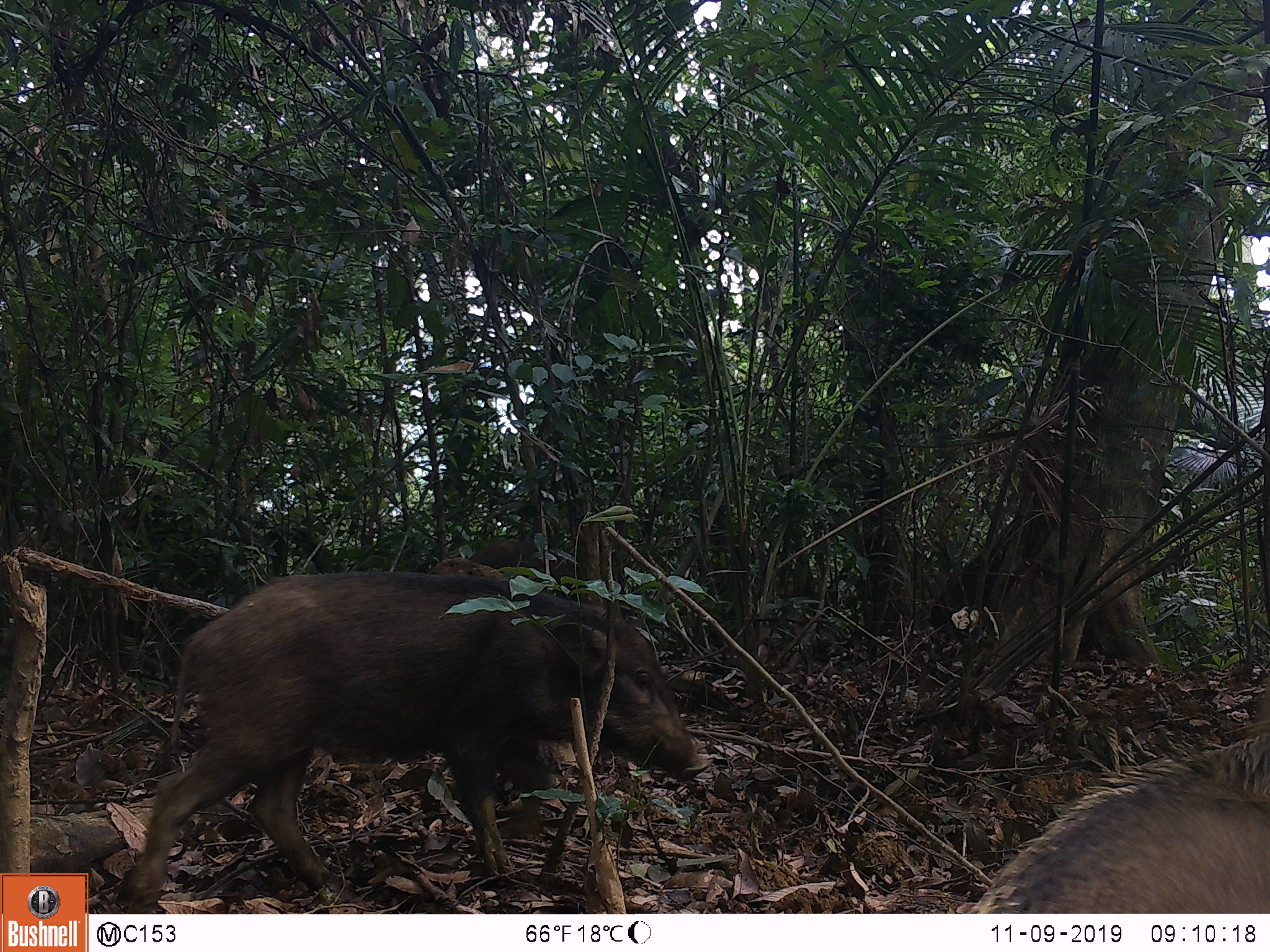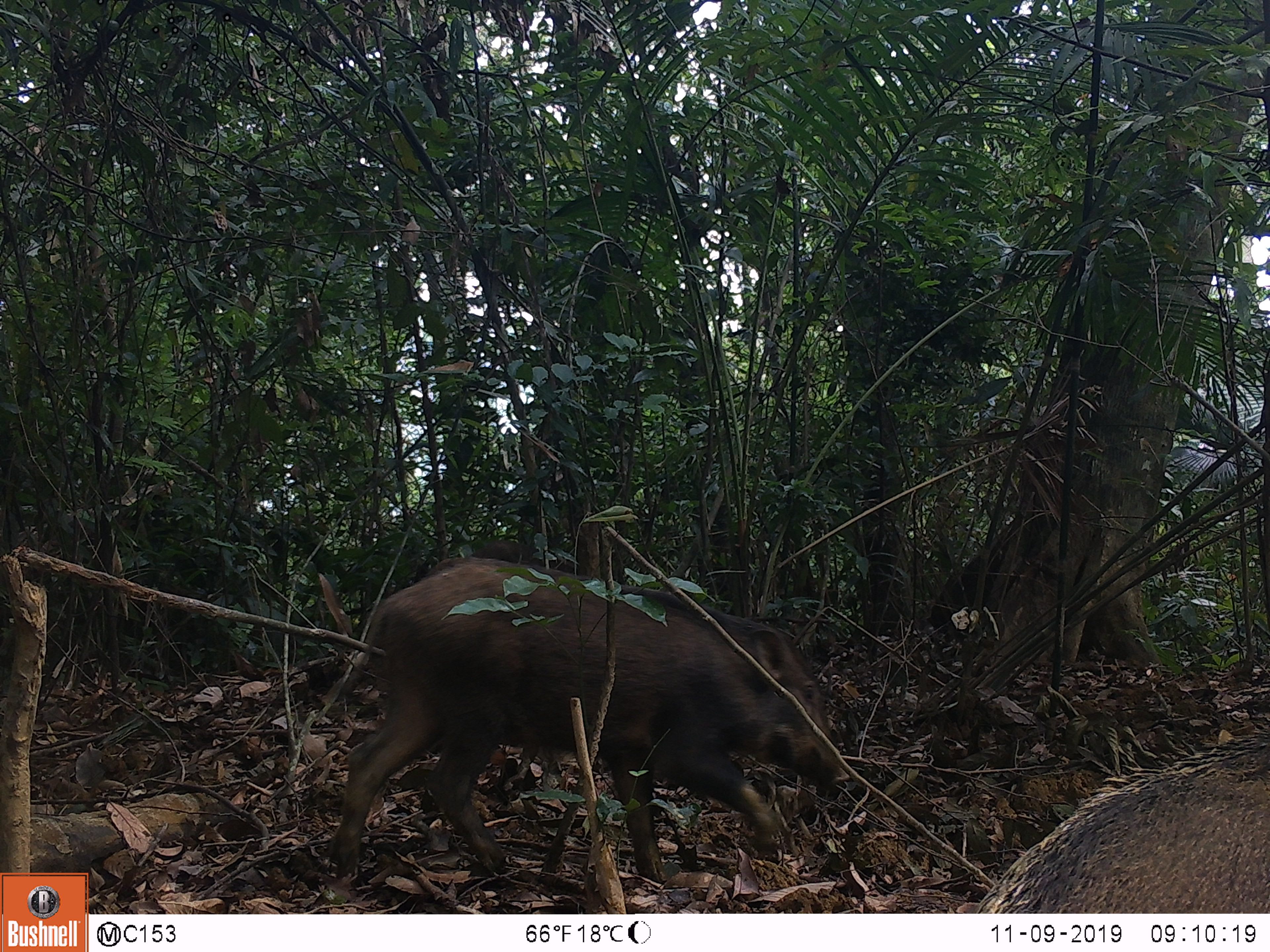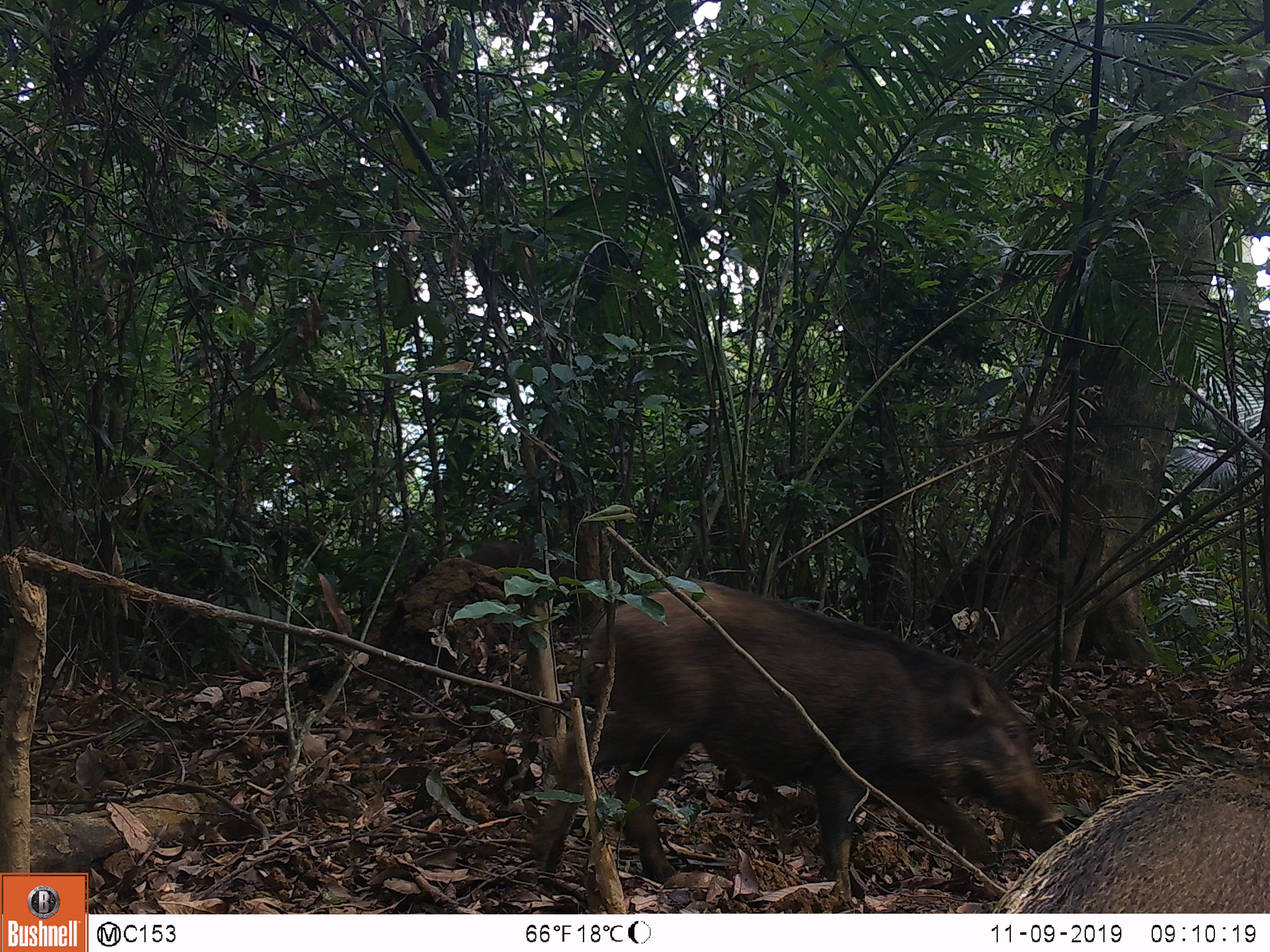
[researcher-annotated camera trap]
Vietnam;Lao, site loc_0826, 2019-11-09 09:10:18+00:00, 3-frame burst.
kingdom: Animalia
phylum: Chordata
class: Mammalia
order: Artiodactyla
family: Suidae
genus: Sus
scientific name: Sus scrofa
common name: eurasian wild pig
Eurasian wild pig (Sus scrofa). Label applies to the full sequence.